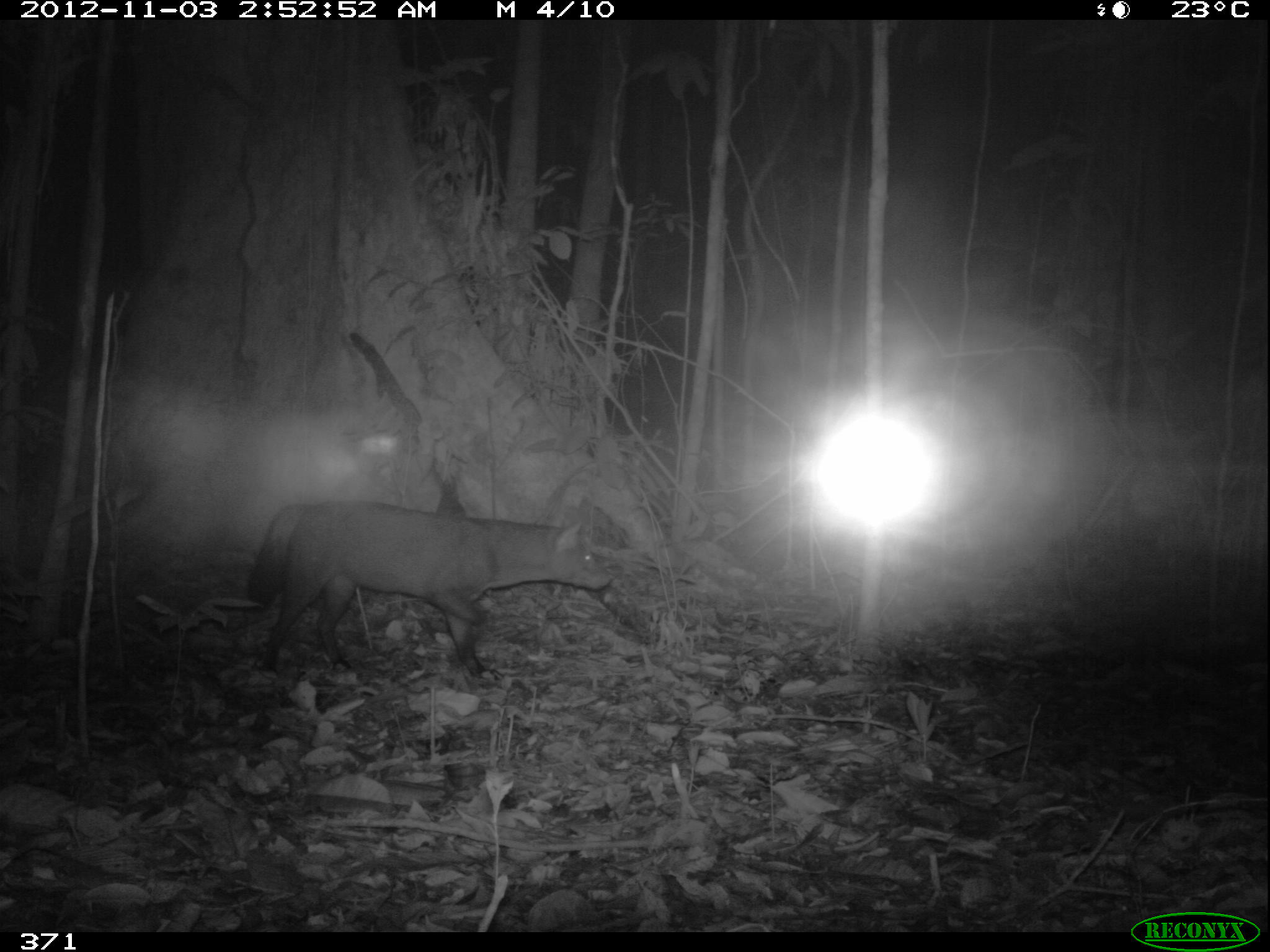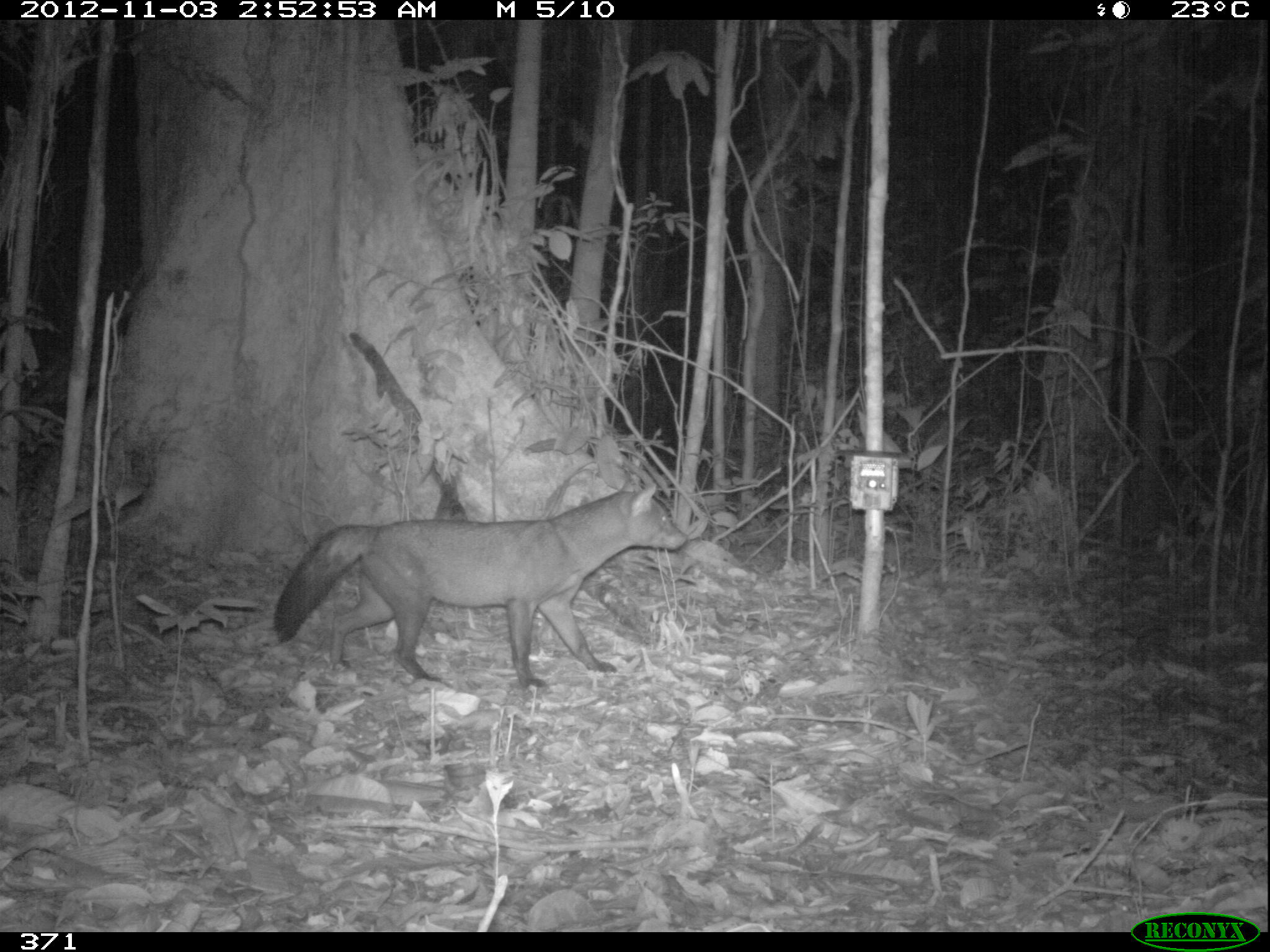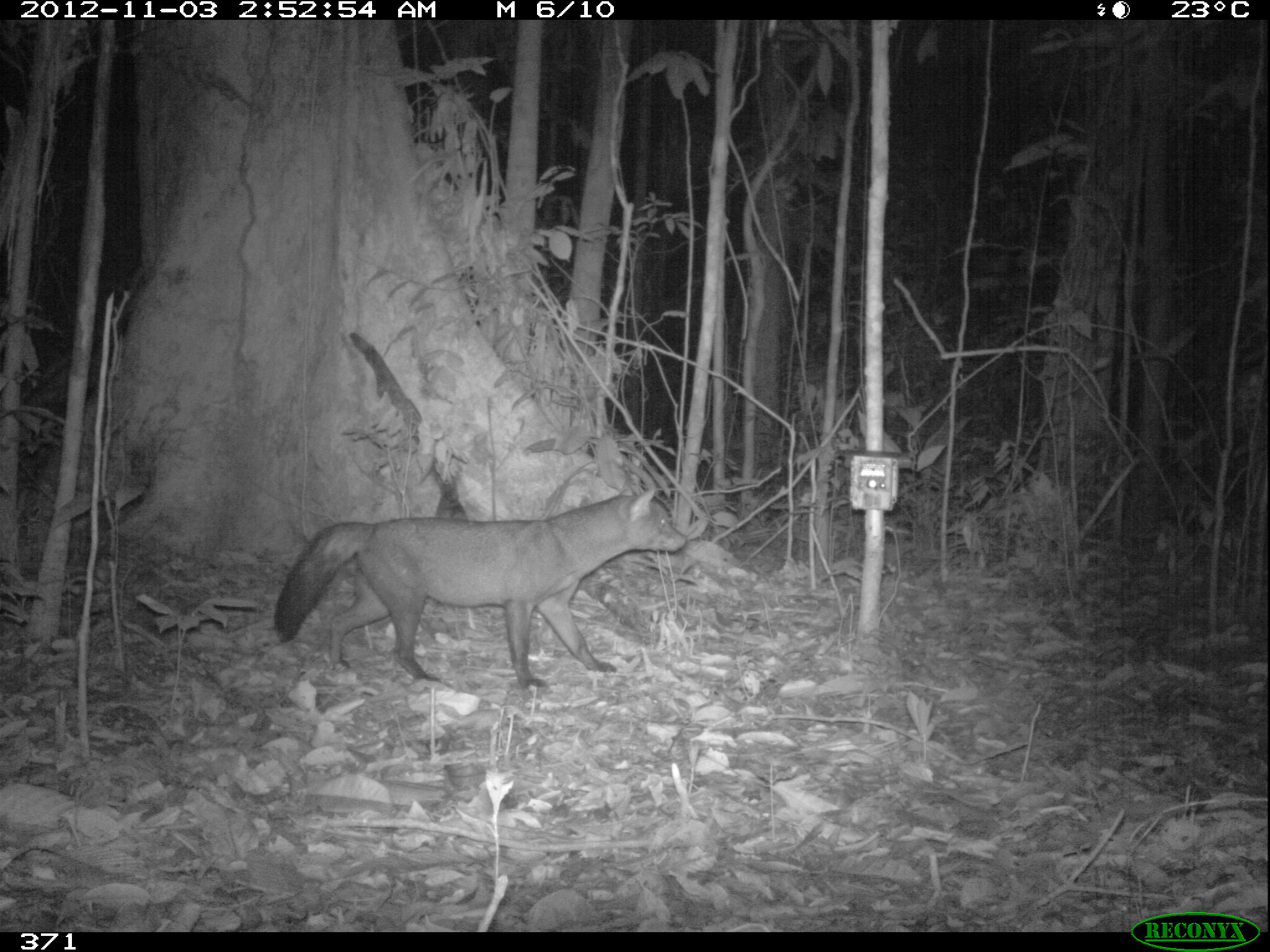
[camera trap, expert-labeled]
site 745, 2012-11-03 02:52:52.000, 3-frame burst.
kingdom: Animalia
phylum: Chordata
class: Mammalia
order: Carnivora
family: Canidae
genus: Atelocynus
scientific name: Atelocynus microtis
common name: short-eared dog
Atelocynus microtis (short-eared dog).